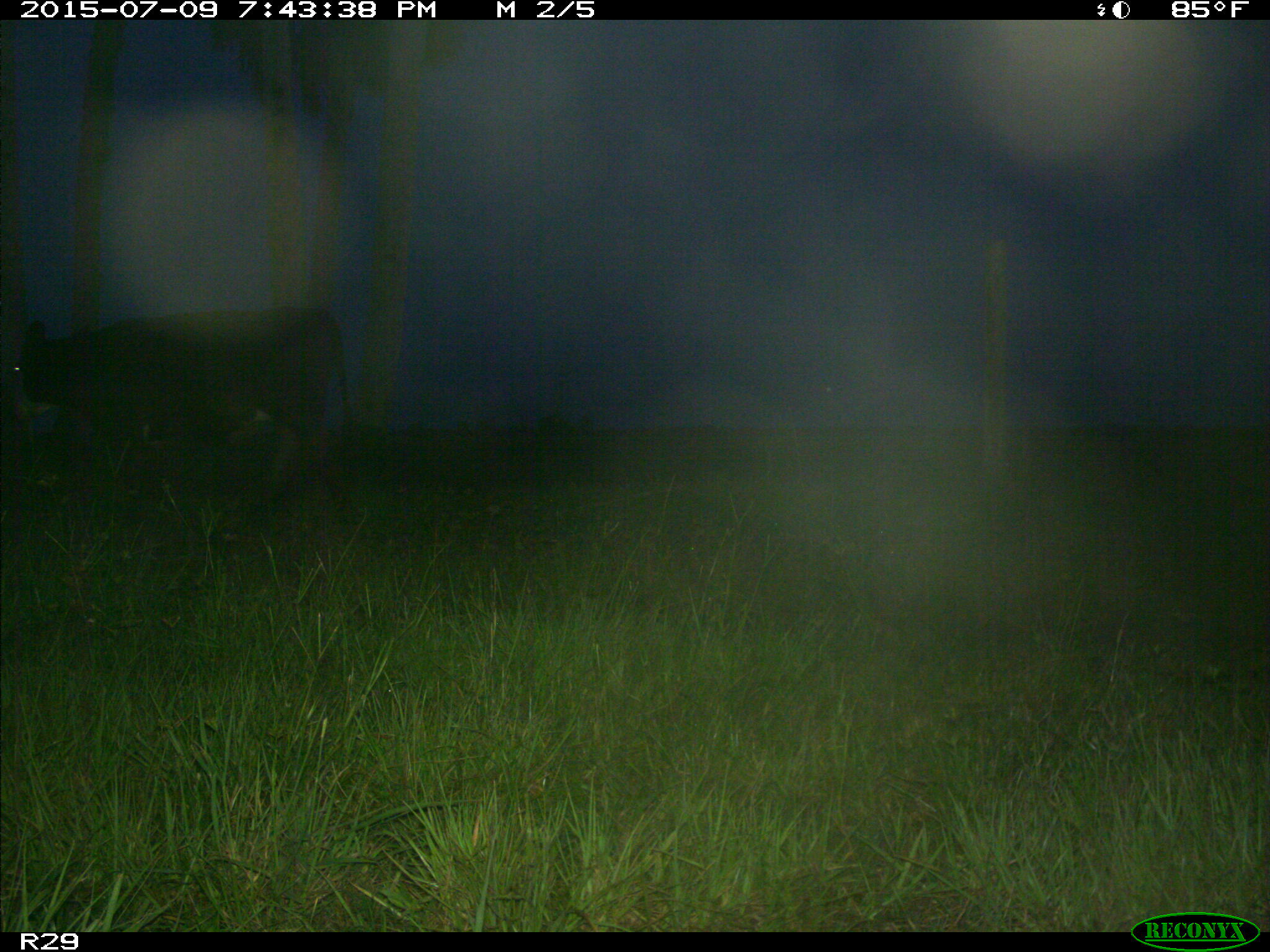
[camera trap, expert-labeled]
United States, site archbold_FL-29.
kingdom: Animalia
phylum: Chordata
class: Mammalia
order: Artiodactyla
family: Bovidae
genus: Bos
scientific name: Bos taurus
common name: domestic cow